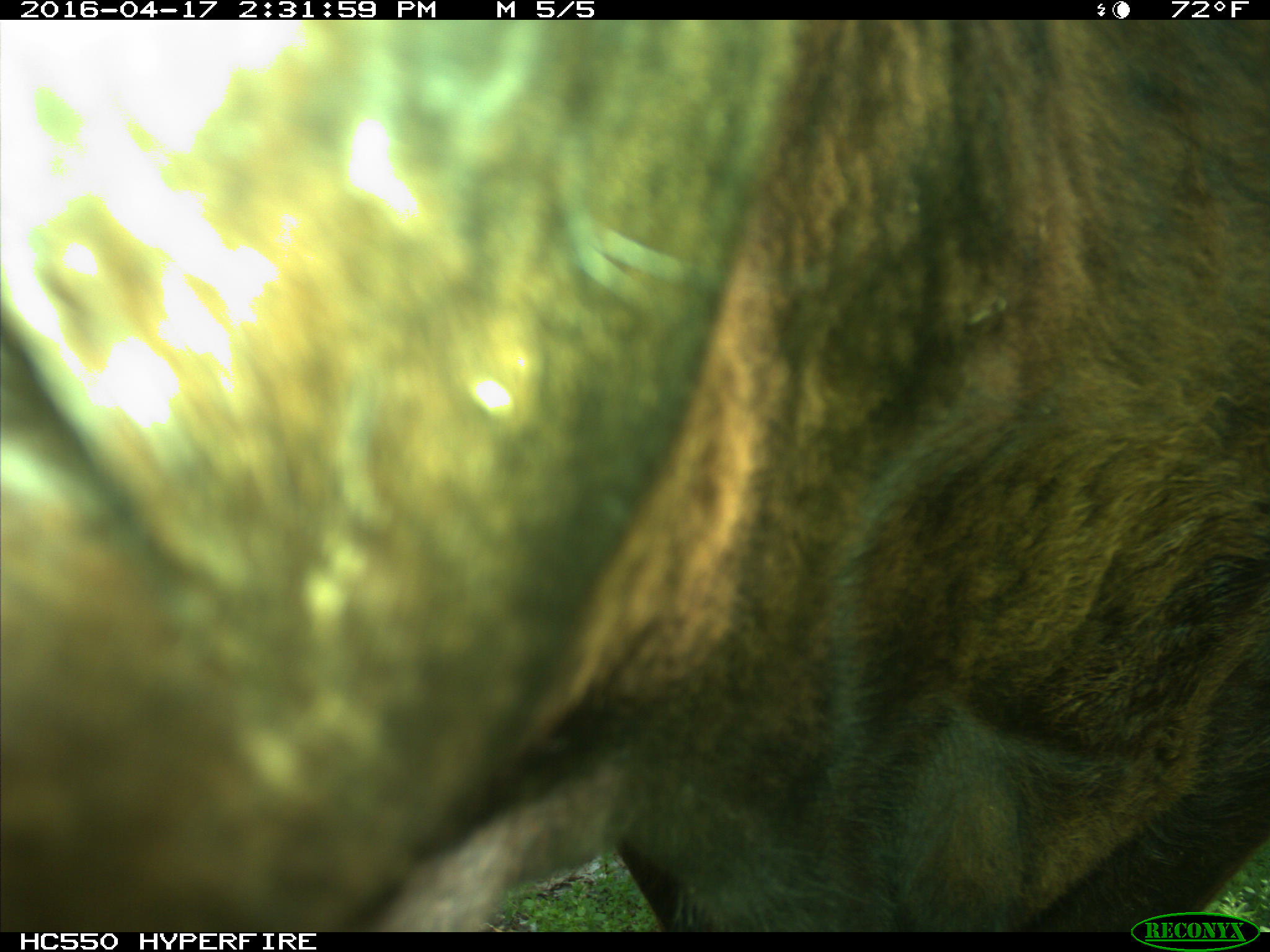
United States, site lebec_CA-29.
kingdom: Animalia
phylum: Chordata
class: Mammalia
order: Artiodactyla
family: Bovidae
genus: Bos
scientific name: Bos taurus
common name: domestic cow